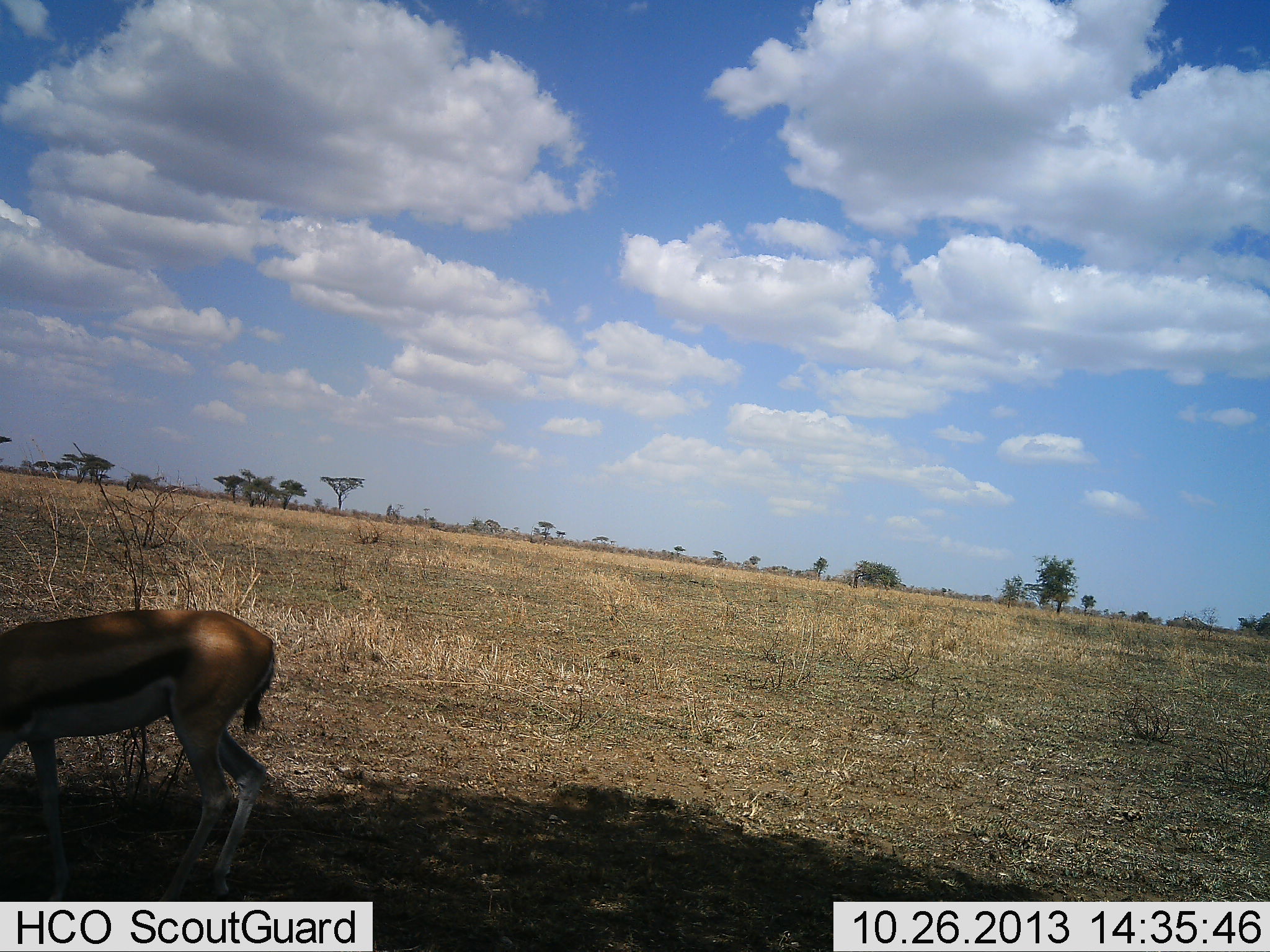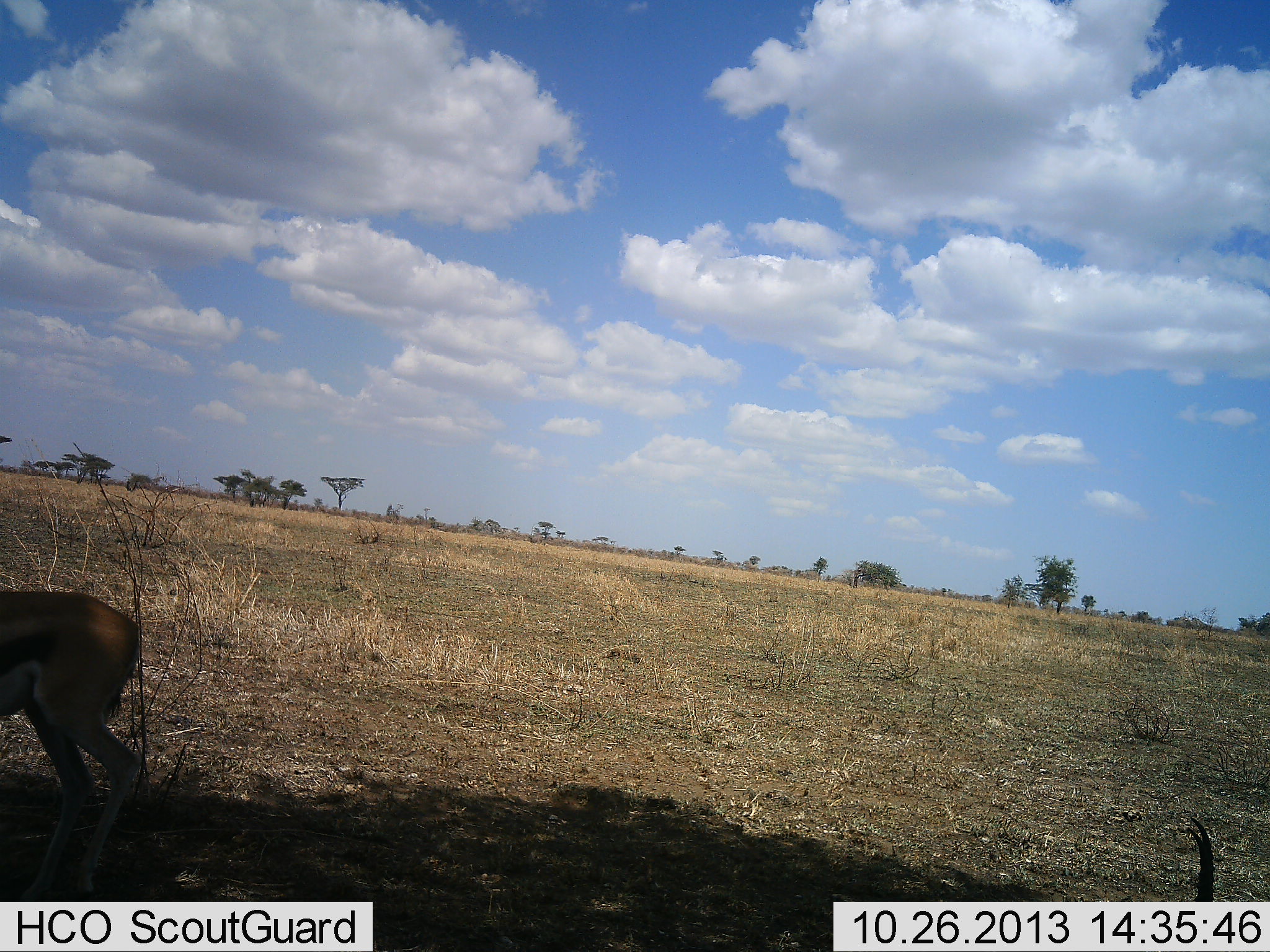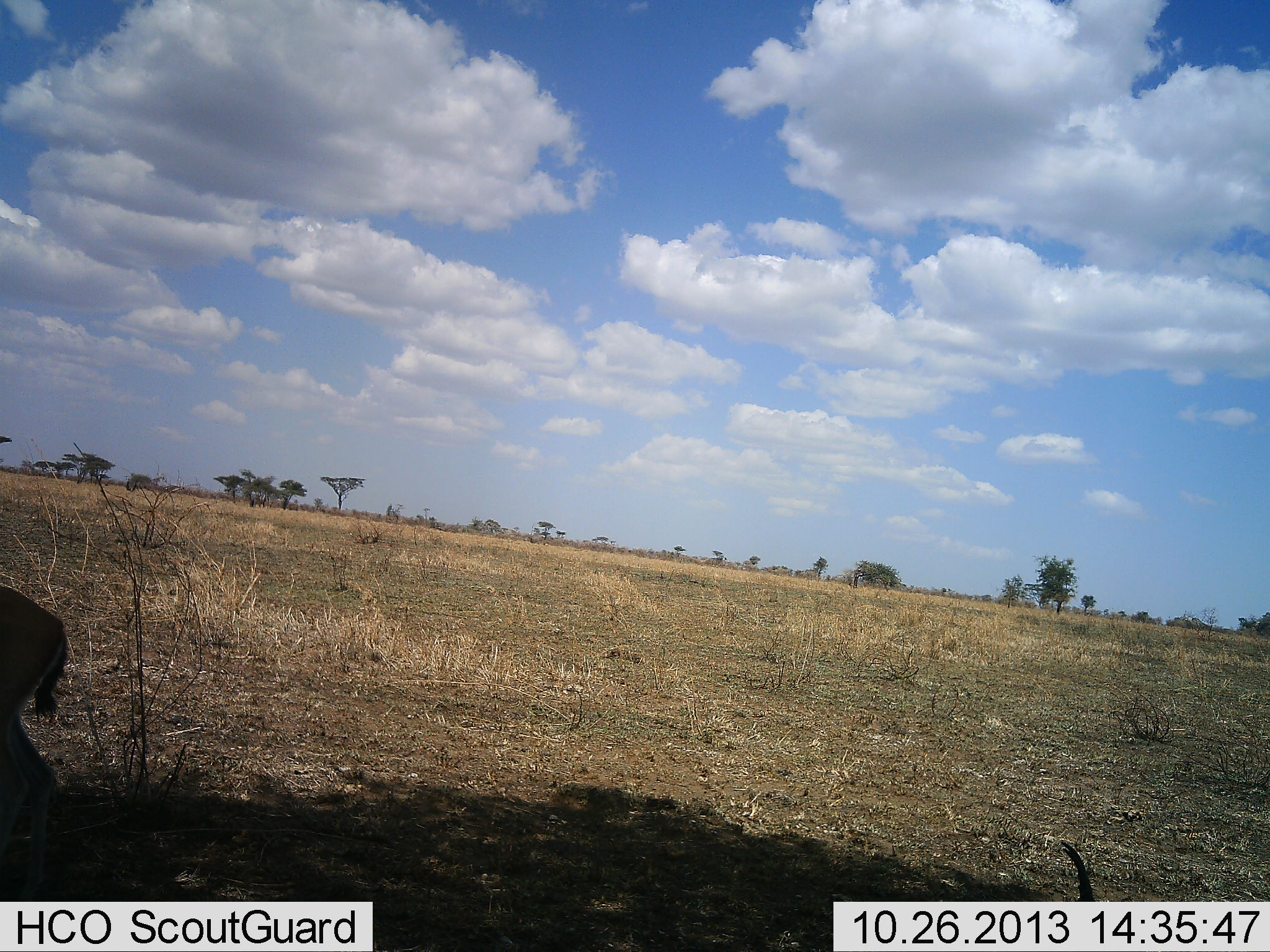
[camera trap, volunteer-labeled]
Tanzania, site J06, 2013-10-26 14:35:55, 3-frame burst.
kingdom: Animalia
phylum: Chordata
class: Mammalia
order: Artiodactyla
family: Bovidae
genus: Eudorcas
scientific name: Eudorcas thomsonii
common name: thomson's gazelle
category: gazellethomsons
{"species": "gazellethomsons (thomson's gazelle) (Eudorcas thomsonii)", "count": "2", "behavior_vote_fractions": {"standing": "36%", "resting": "7%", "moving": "71%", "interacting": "0%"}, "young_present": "7%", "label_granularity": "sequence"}